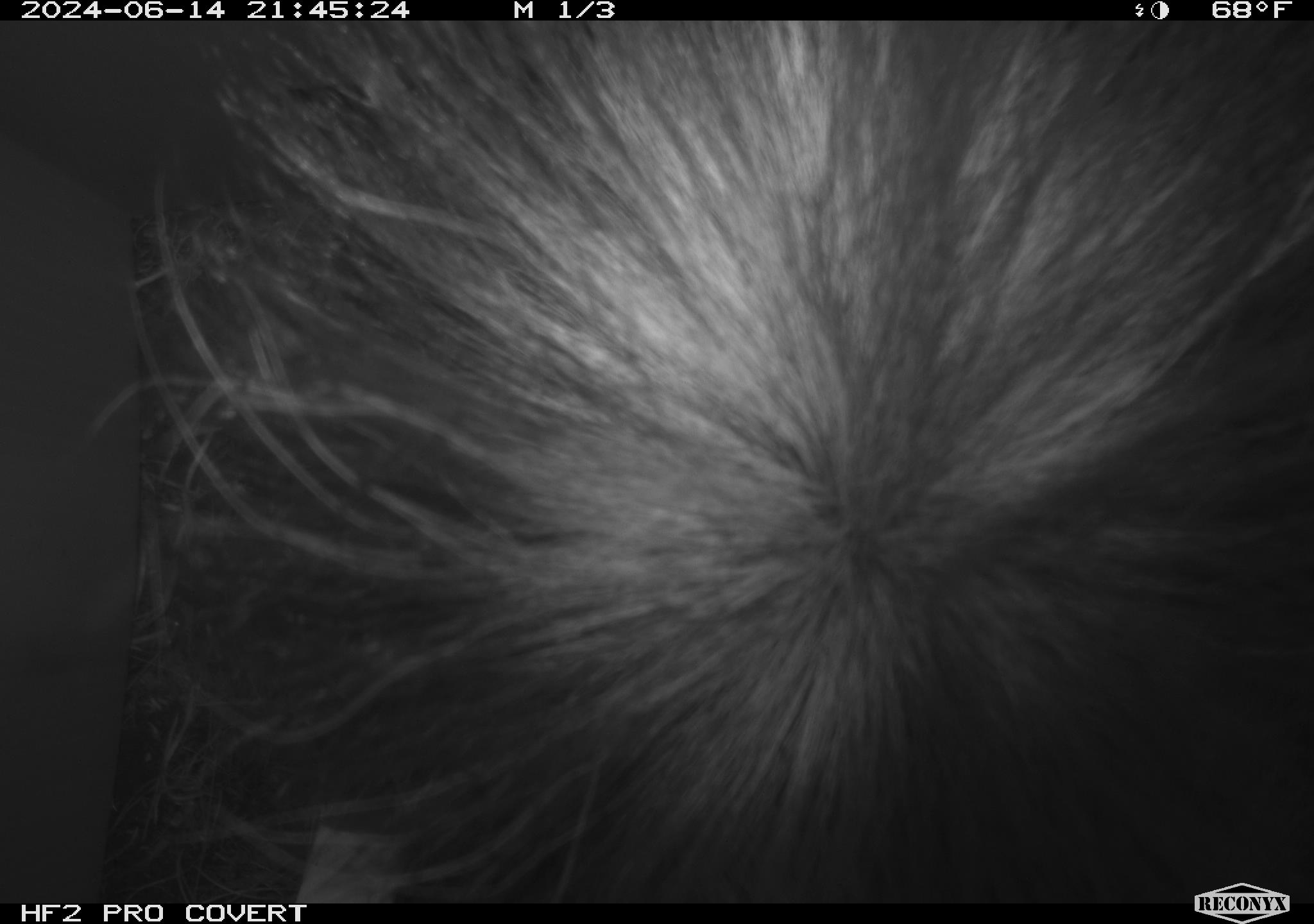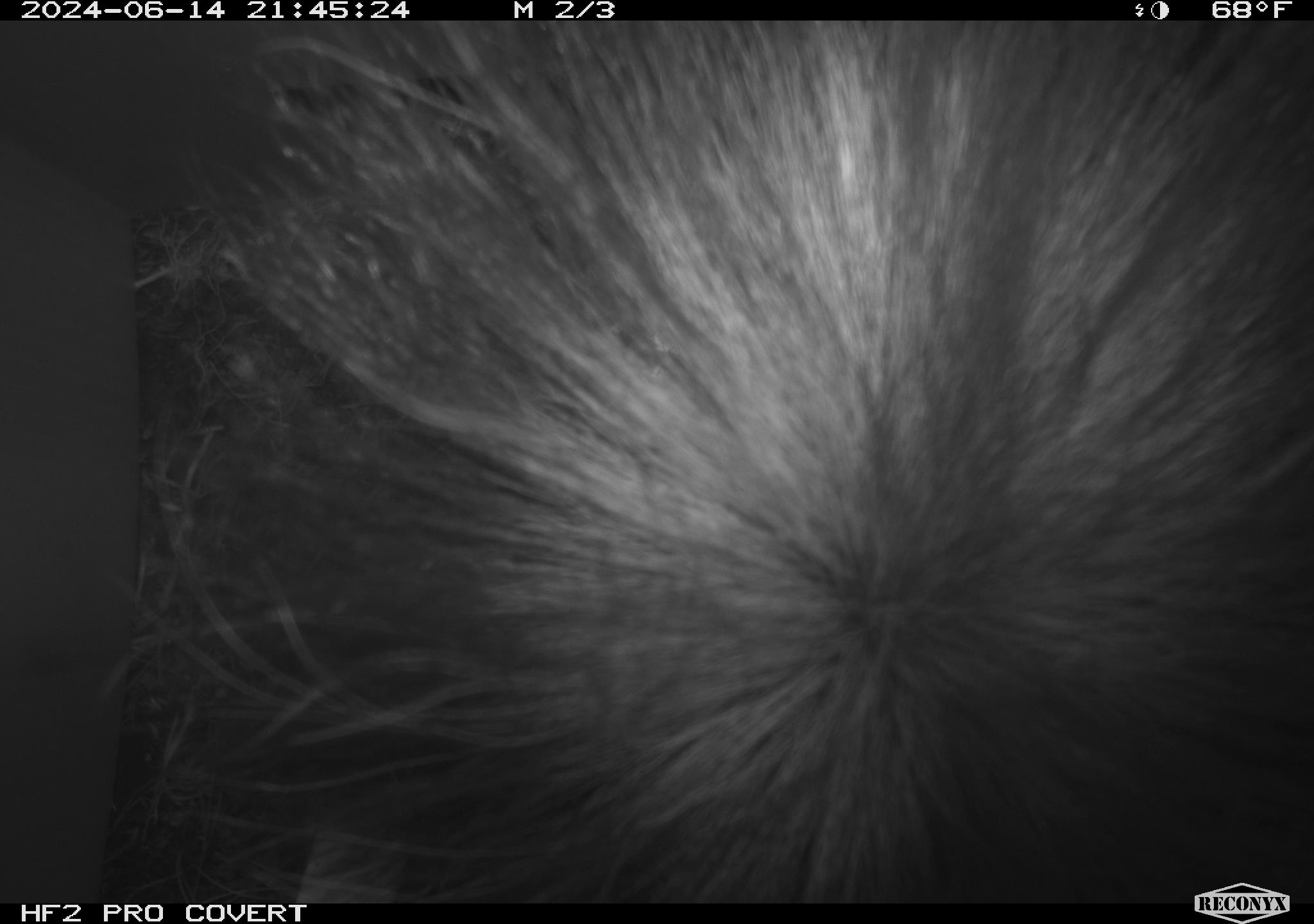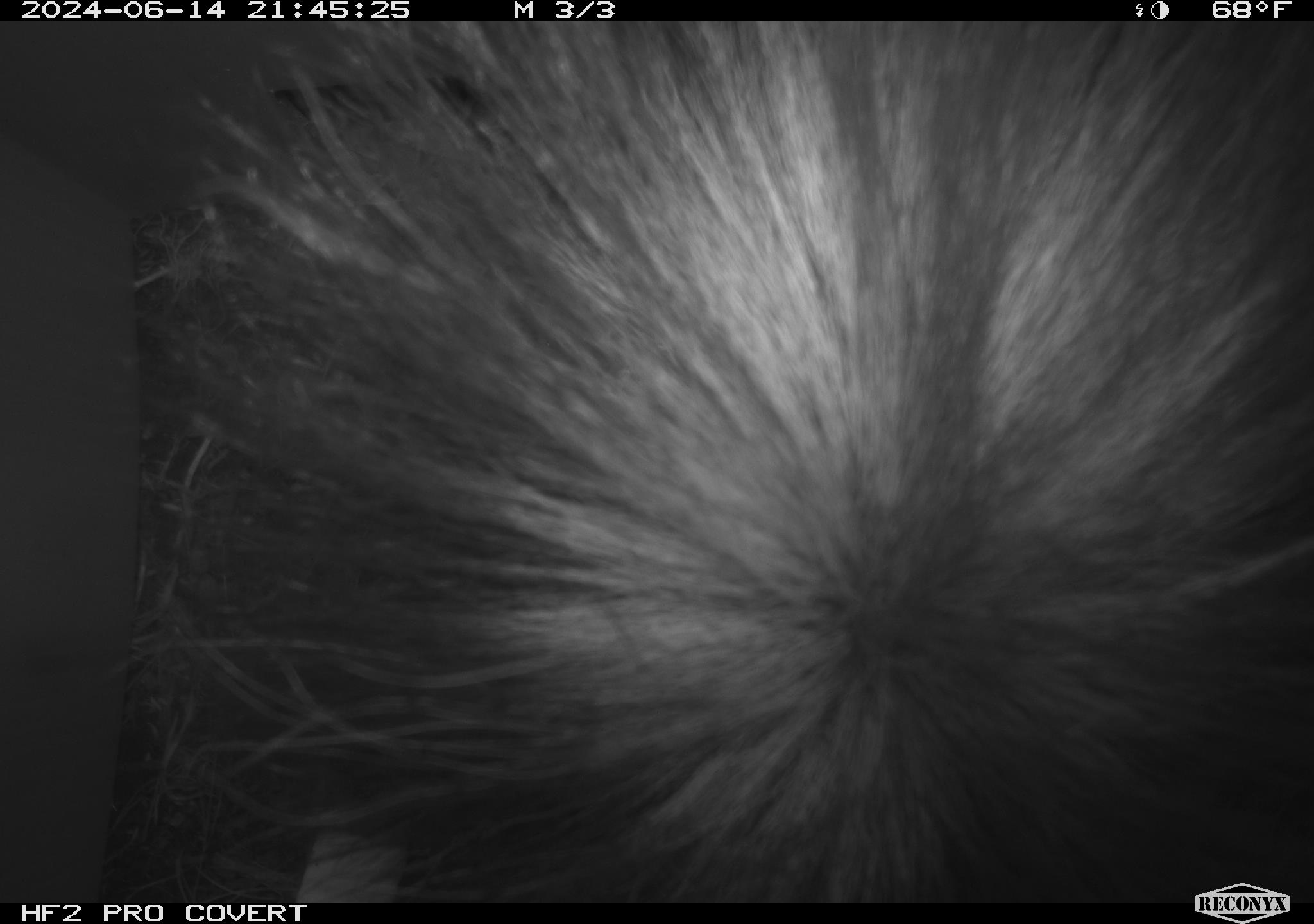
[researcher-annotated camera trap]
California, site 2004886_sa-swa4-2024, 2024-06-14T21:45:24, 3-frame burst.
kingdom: Animalia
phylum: Chordata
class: Mammalia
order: Carnivora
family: Mephitidae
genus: Mephitis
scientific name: Mephitis mephitis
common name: striped skunk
Striped skunk (Mephitis mephitis).